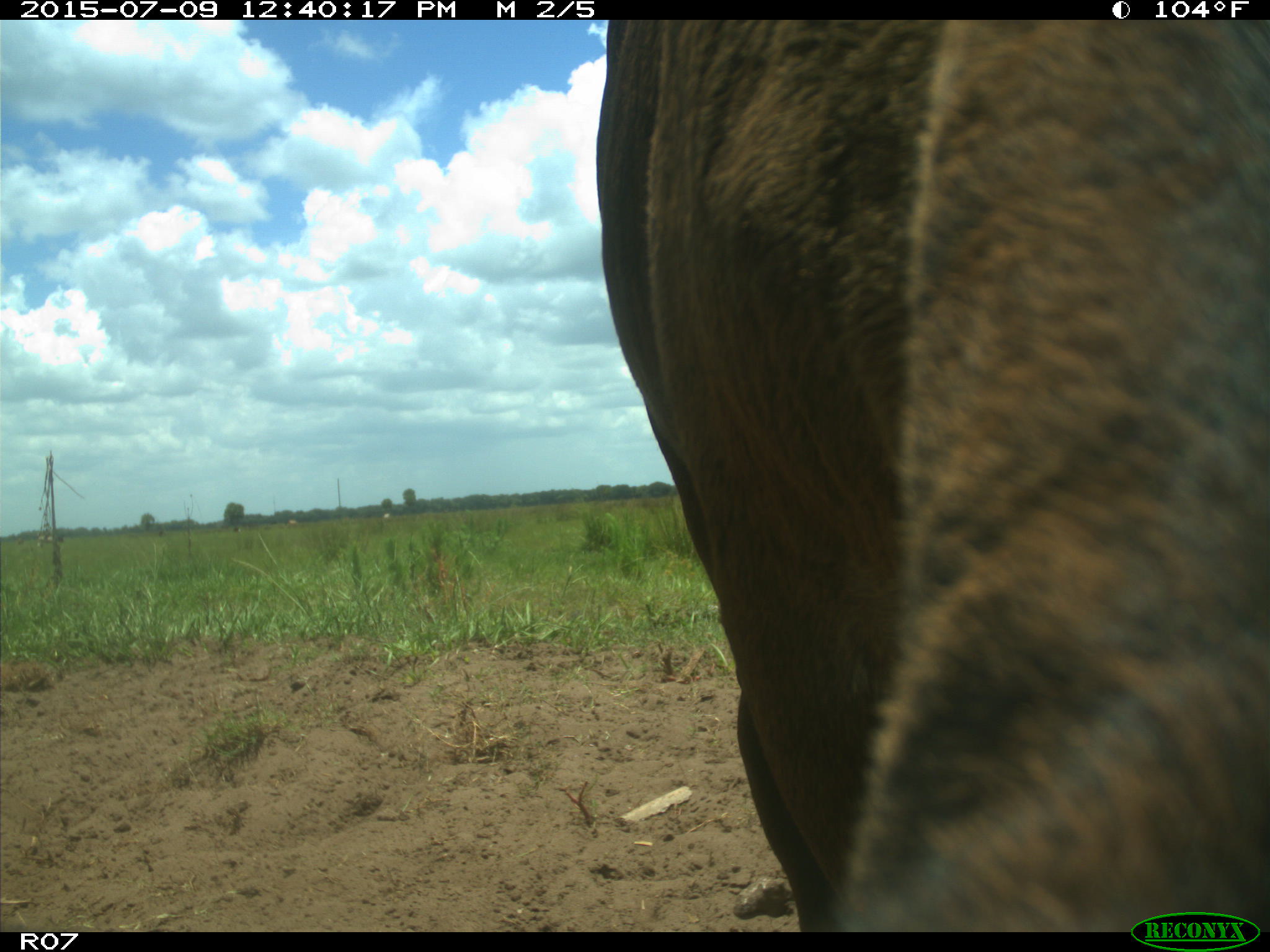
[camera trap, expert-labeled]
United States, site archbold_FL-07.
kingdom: Animalia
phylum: Chordata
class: Mammalia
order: Artiodactyla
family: Bovidae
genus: Bos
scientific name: Bos taurus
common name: domestic cow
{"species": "Bos taurus (domestic cow)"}